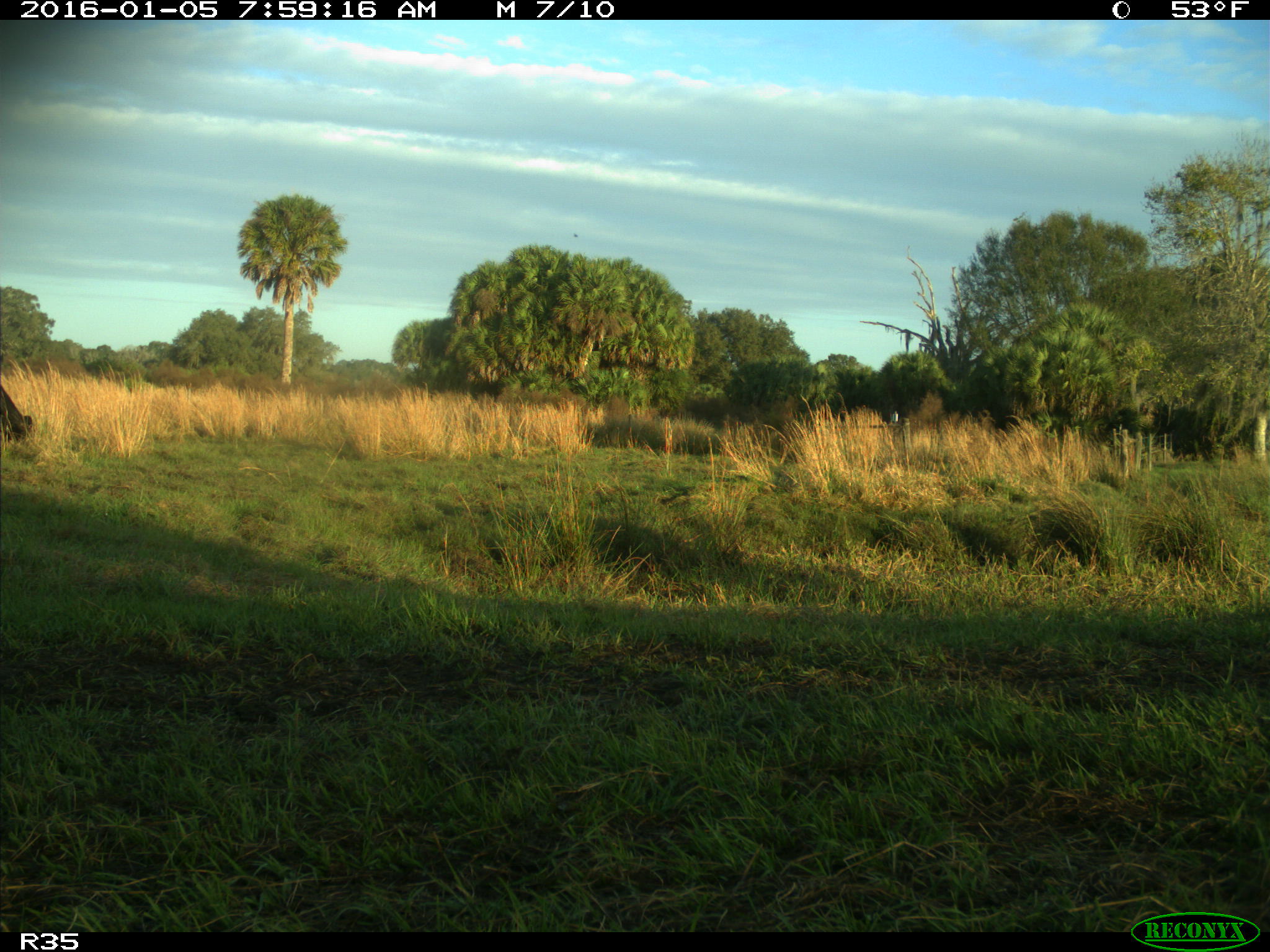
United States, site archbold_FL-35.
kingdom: Animalia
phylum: Chordata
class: Mammalia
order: Artiodactyla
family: Bovidae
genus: Bos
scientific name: Bos taurus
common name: domestic cow